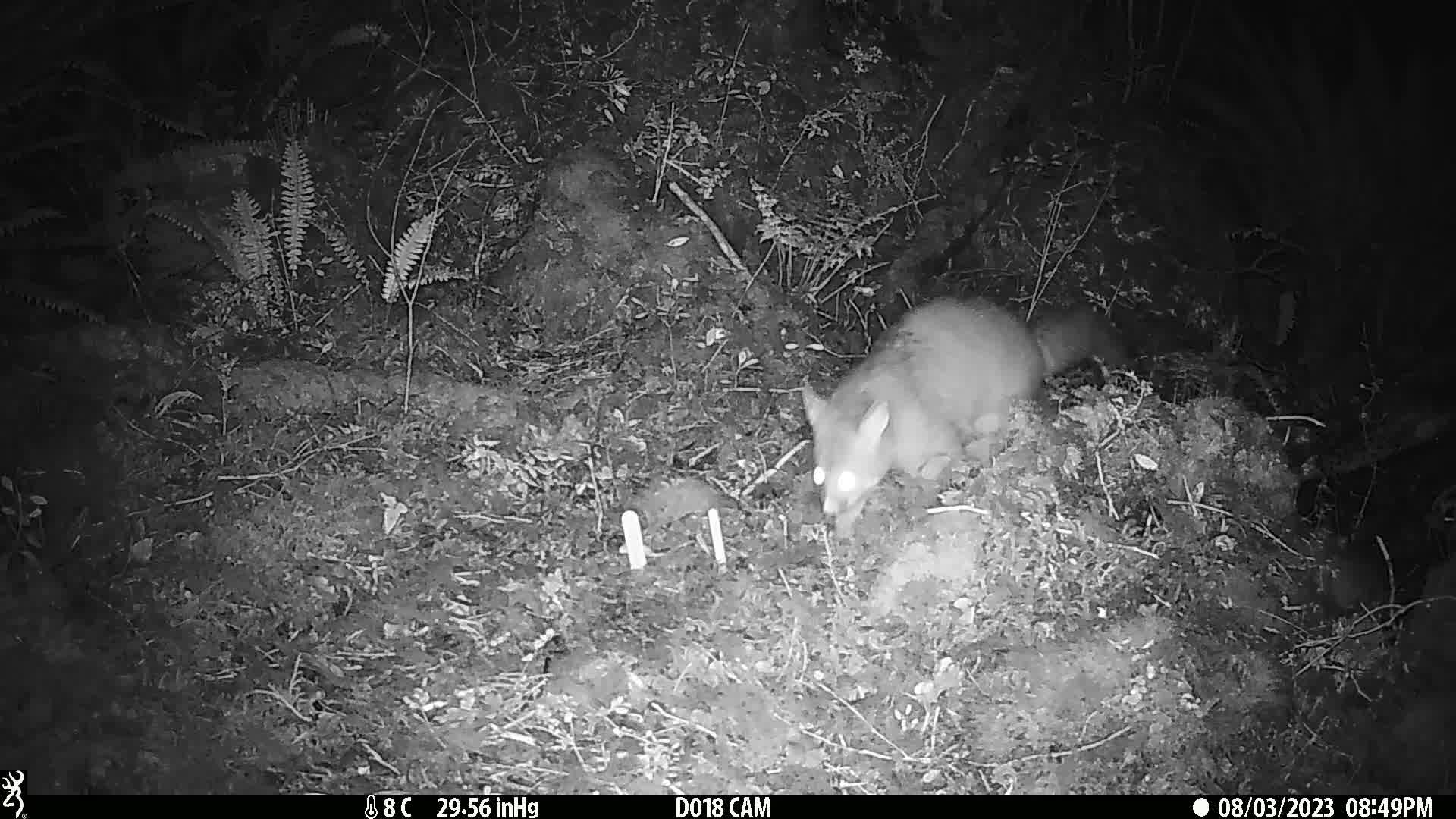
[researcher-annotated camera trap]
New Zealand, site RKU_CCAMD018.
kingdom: Animalia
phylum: Chordata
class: Mammalia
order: Diprotodontia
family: Phalangeridae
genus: Trichosurus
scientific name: Trichosurus vulpecula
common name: common brushtail possum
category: possum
Possum (common brushtail possum) (Trichosurus vulpecula).